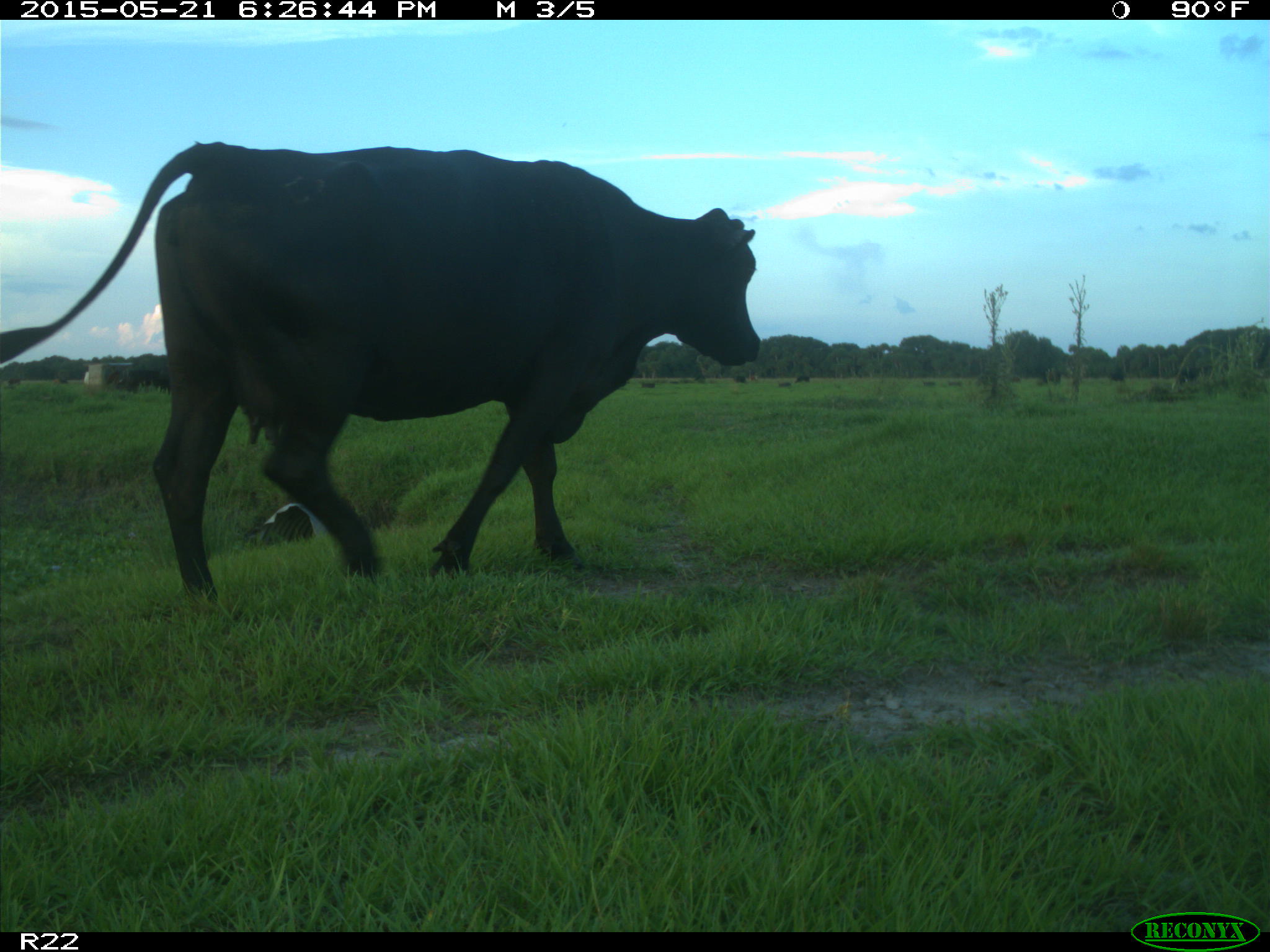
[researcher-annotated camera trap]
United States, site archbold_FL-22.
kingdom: Animalia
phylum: Chordata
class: Mammalia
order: Artiodactyla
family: Bovidae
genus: Bos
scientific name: Bos taurus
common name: domestic cow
Bos taurus (domestic cow).